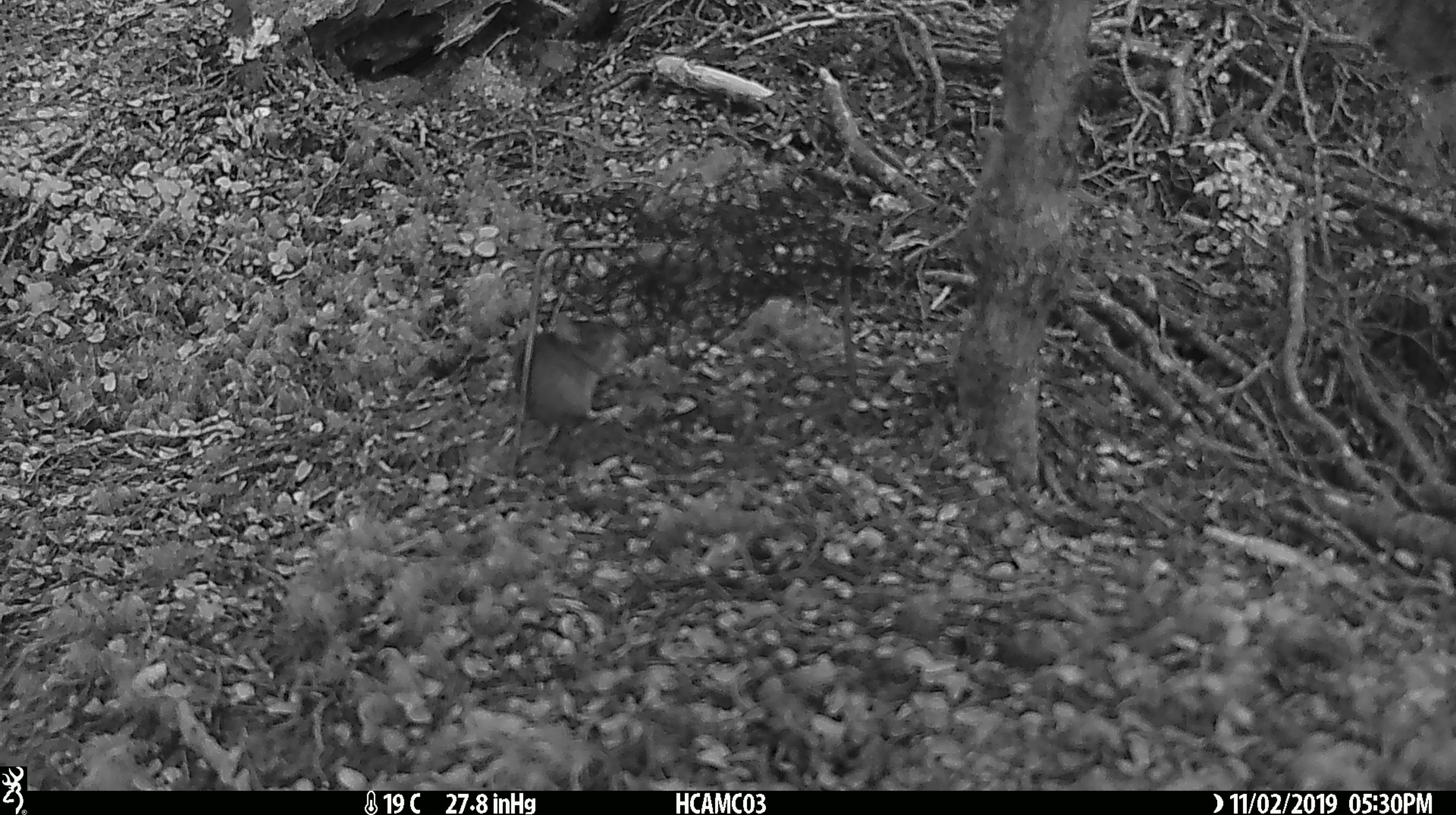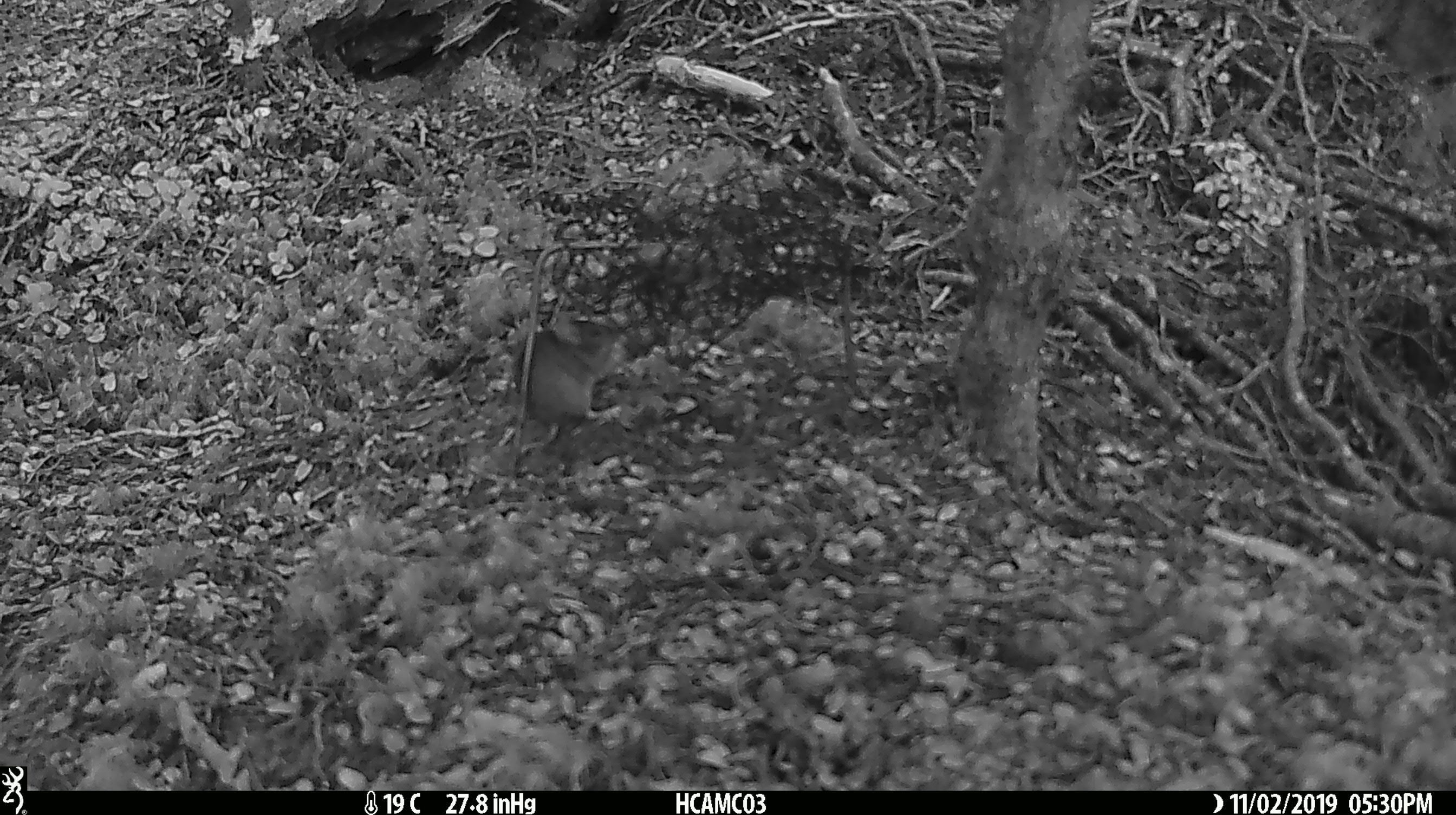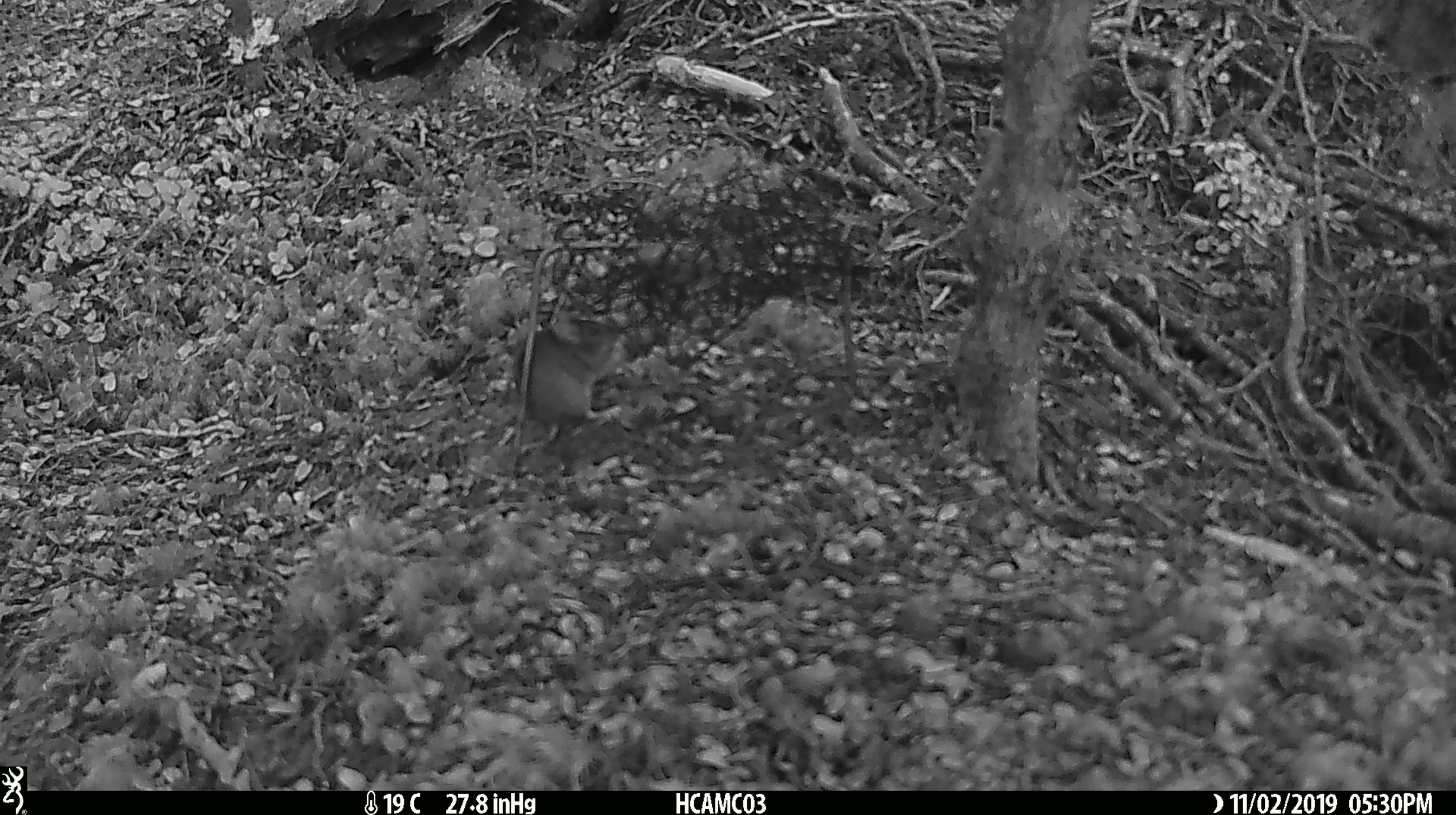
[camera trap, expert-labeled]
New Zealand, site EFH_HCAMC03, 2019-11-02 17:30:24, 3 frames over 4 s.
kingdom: Animalia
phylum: Chordata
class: Mammalia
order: Rodentia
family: Muridae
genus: Mus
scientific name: Mus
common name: mouse